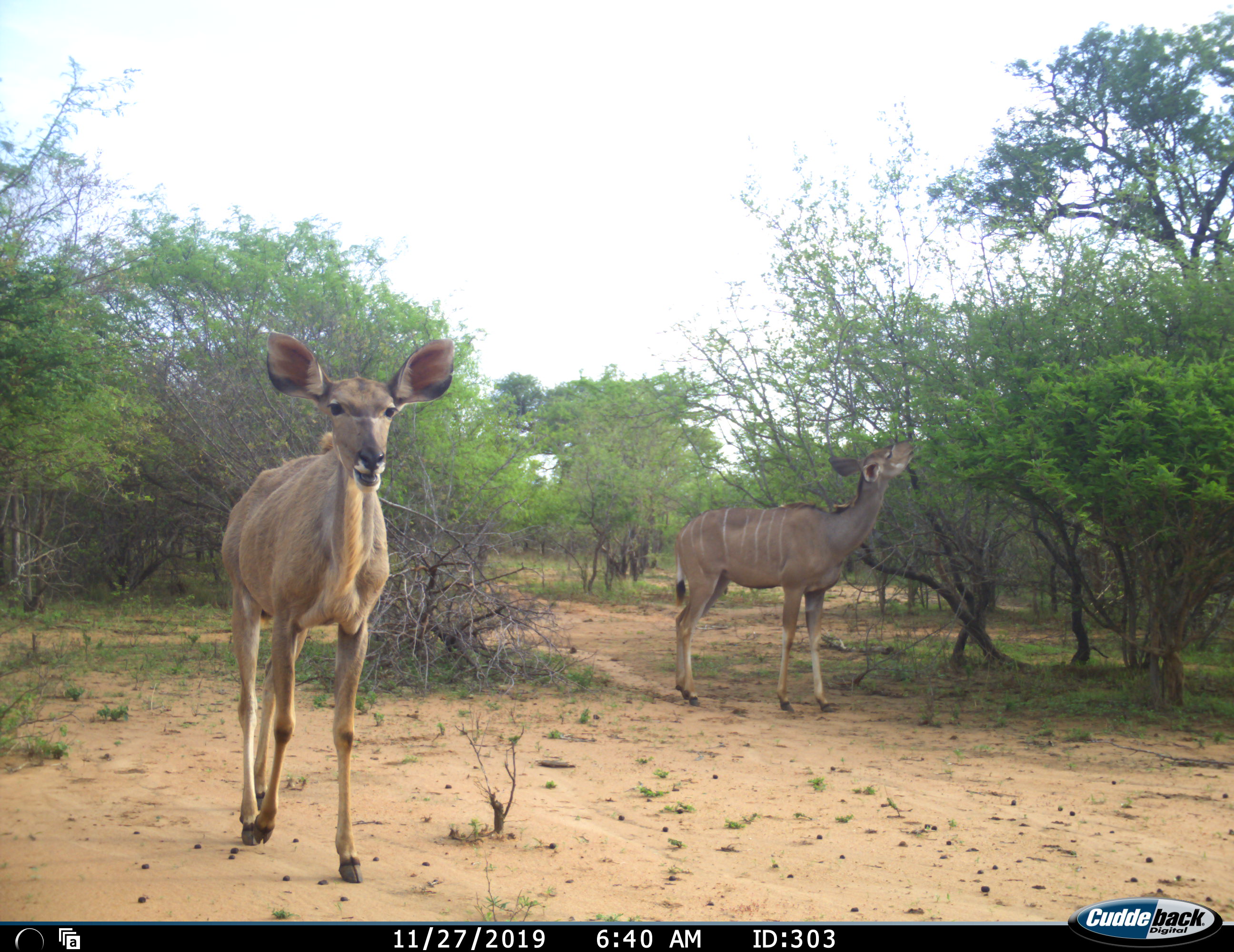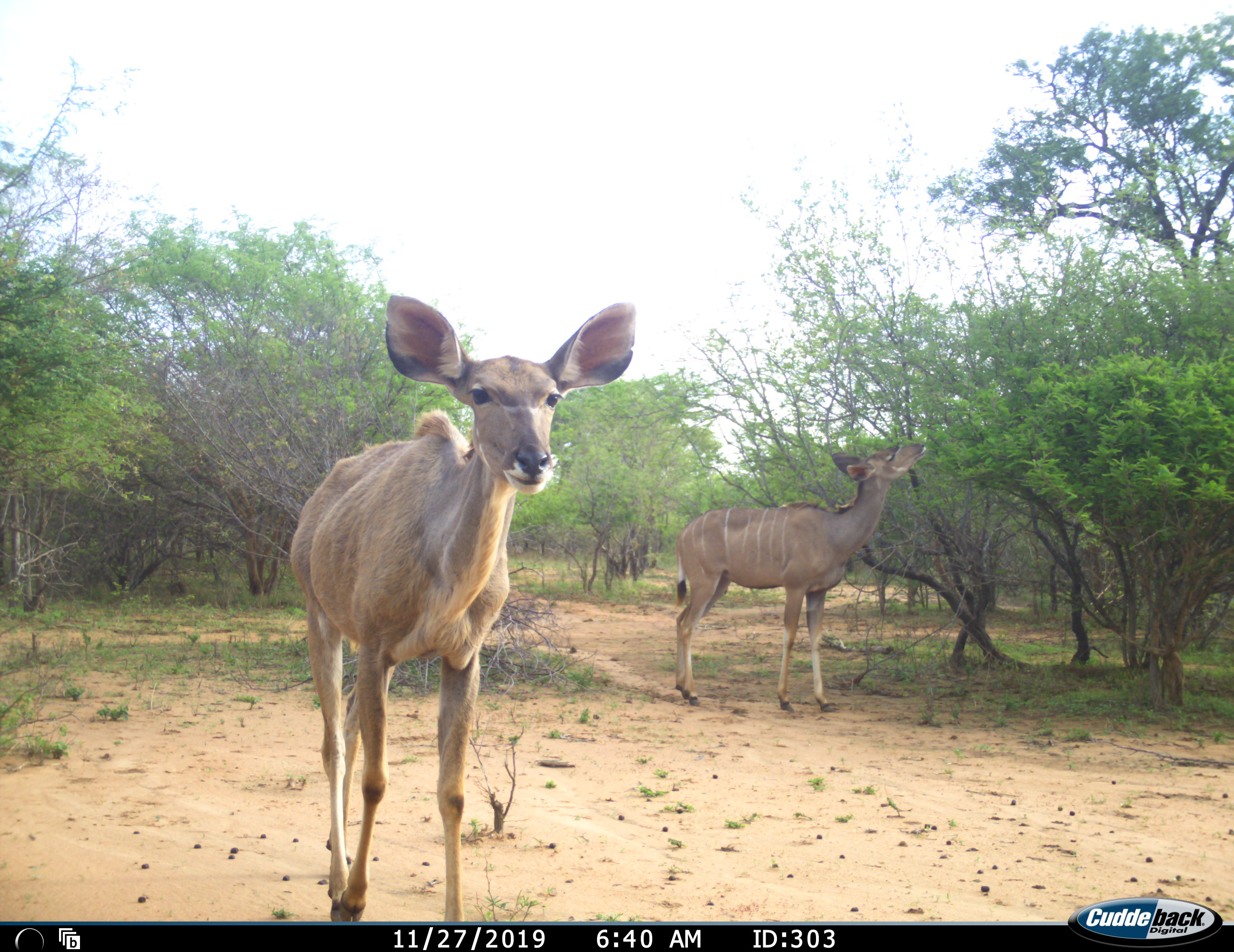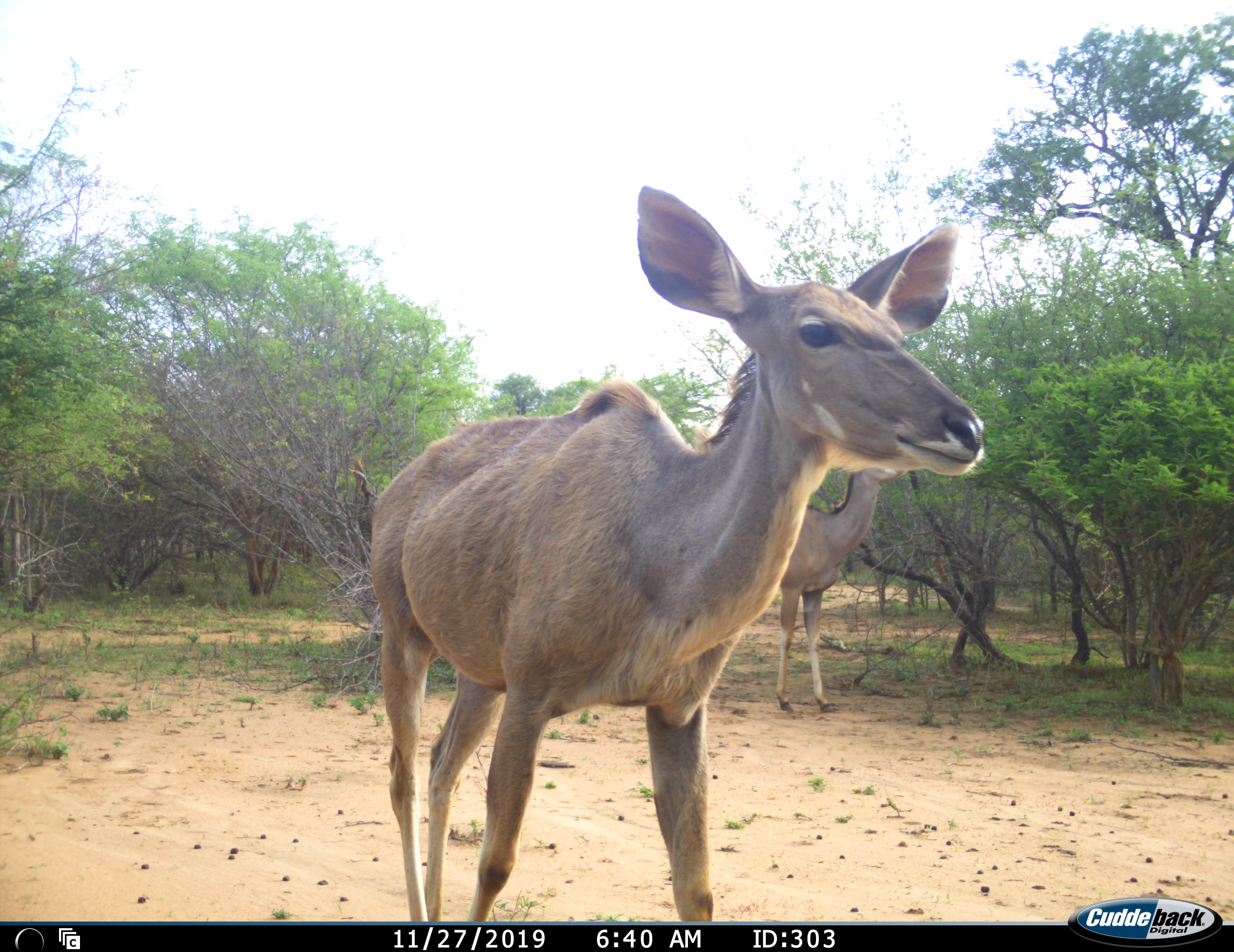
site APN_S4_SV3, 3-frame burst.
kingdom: Animalia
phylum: Chordata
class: Mammalia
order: Artiodactyla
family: Bovidae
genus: Tragelaphus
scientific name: Tragelaphus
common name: kudu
Kudu (Tragelaphus), count 2. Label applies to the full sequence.